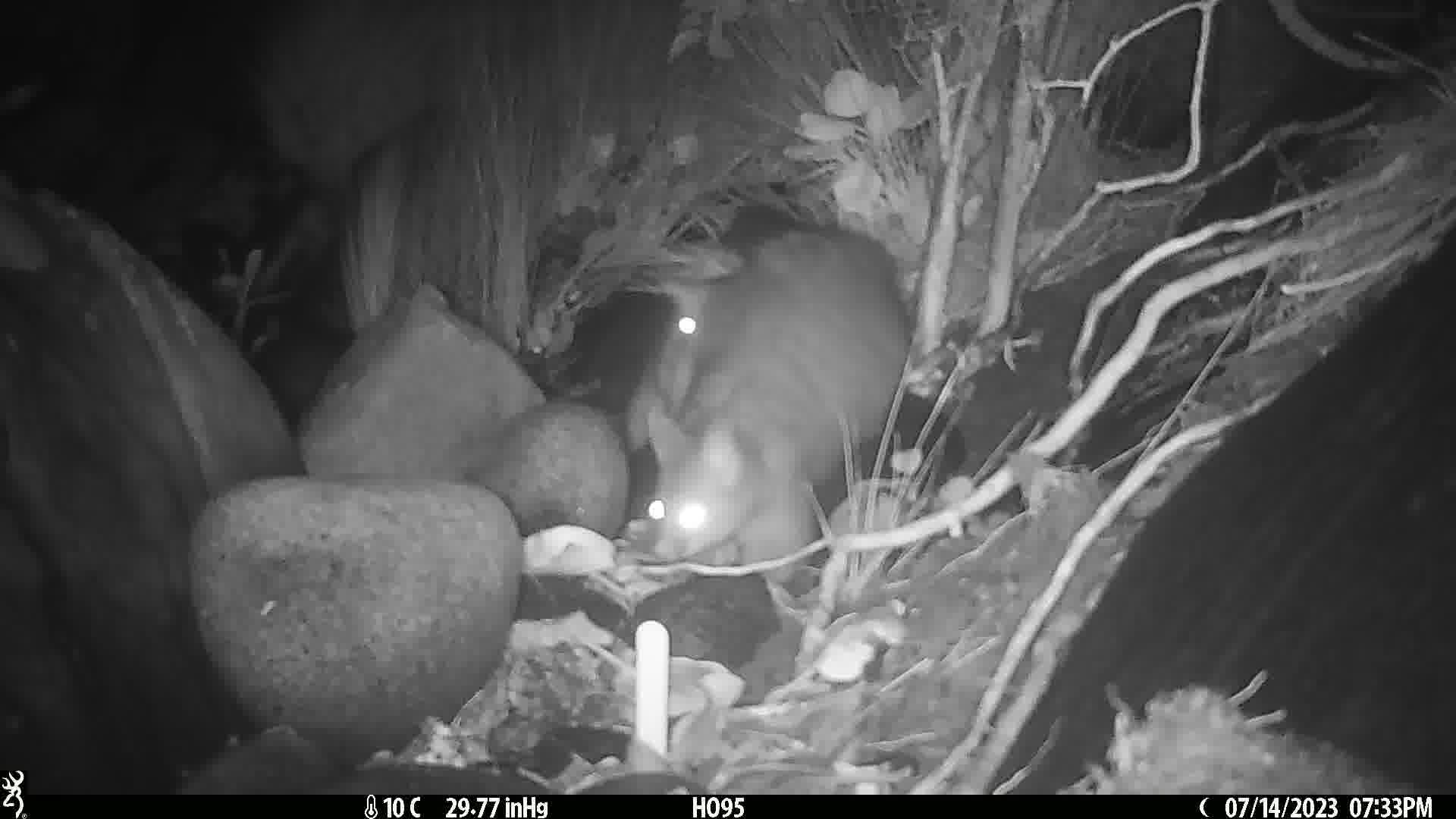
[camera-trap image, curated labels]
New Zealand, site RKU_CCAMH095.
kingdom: Animalia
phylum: Chordata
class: Mammalia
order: Diprotodontia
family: Phalangeridae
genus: Trichosurus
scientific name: Trichosurus vulpecula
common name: common brushtail possum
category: possum